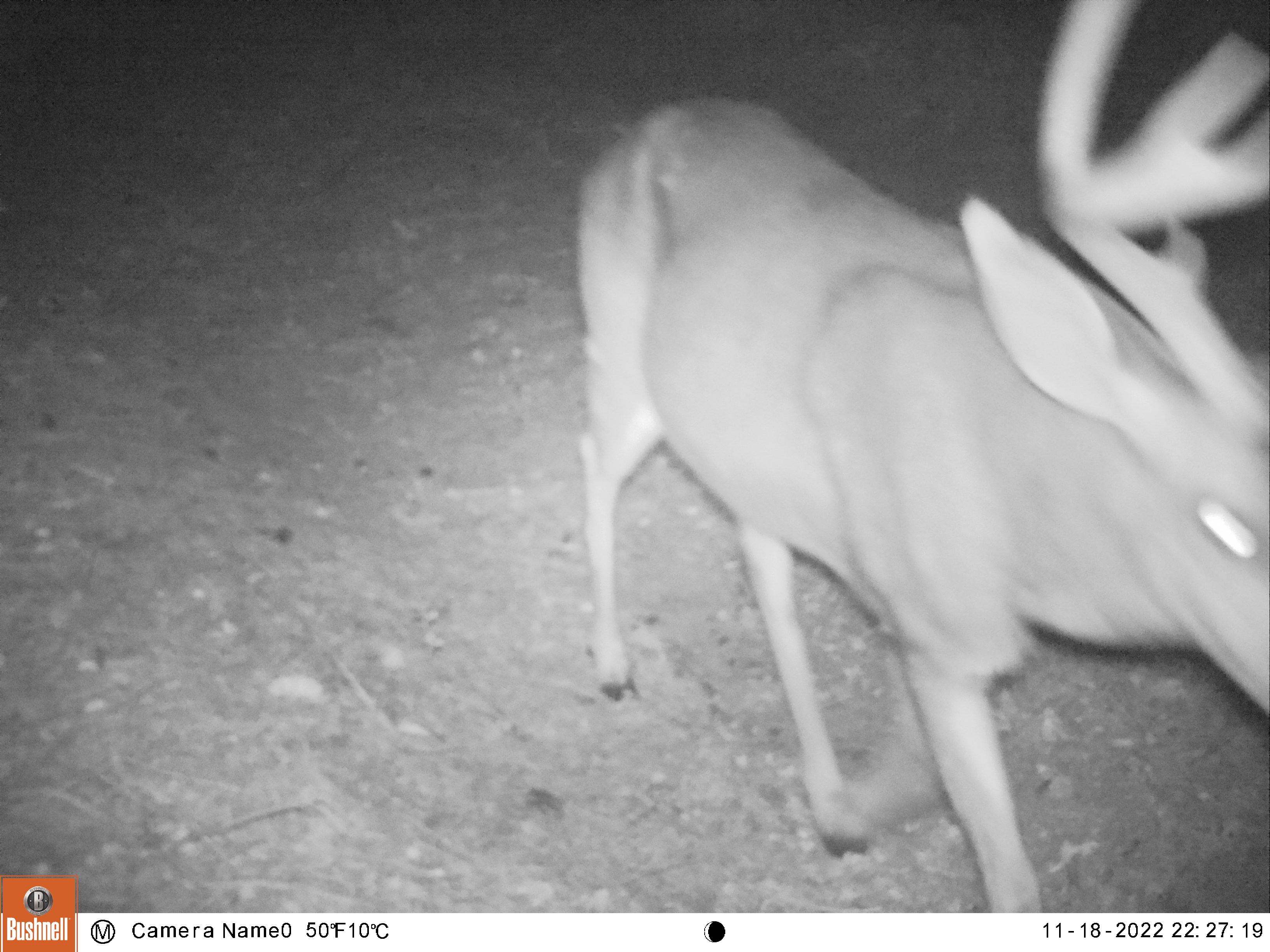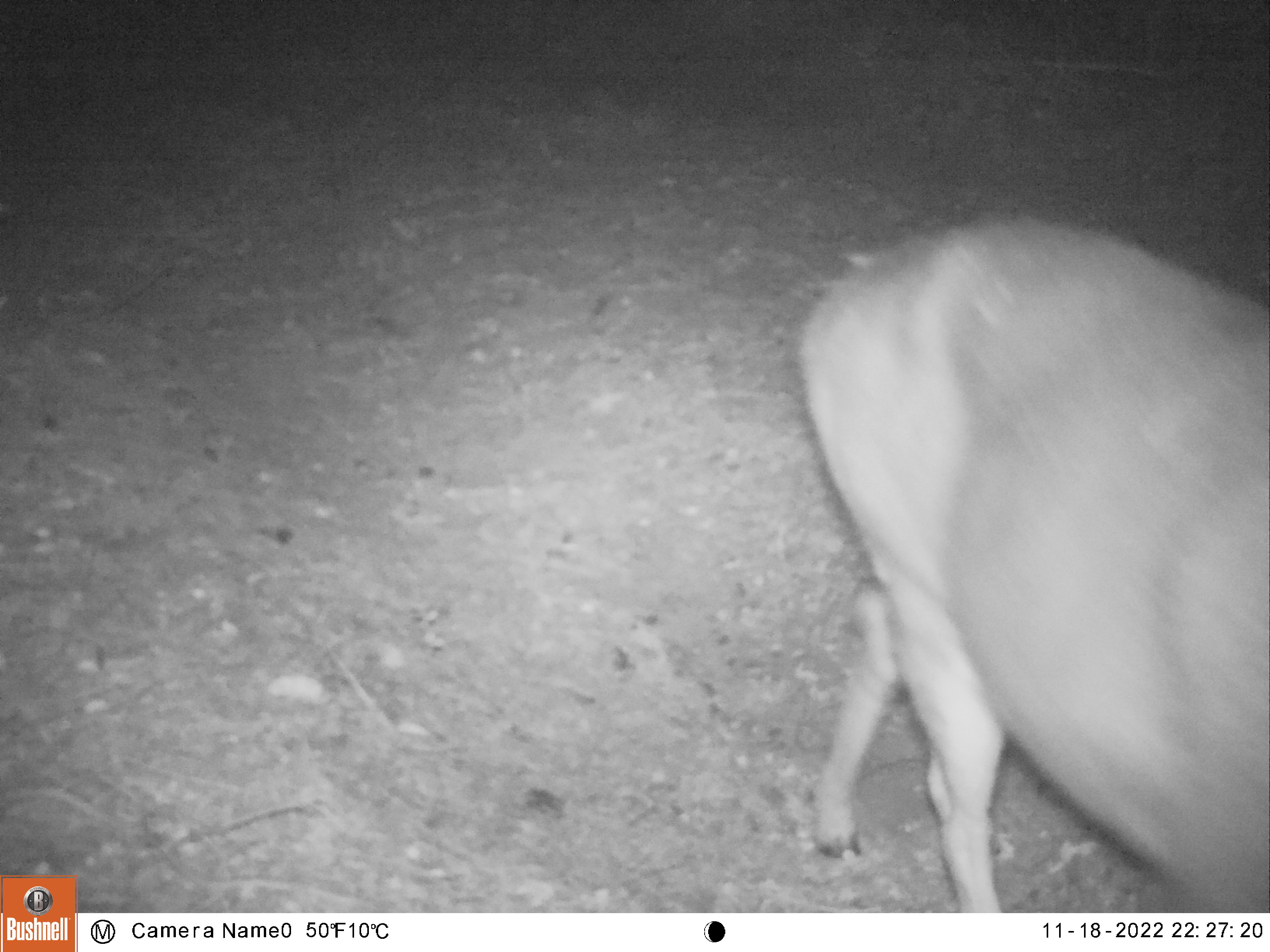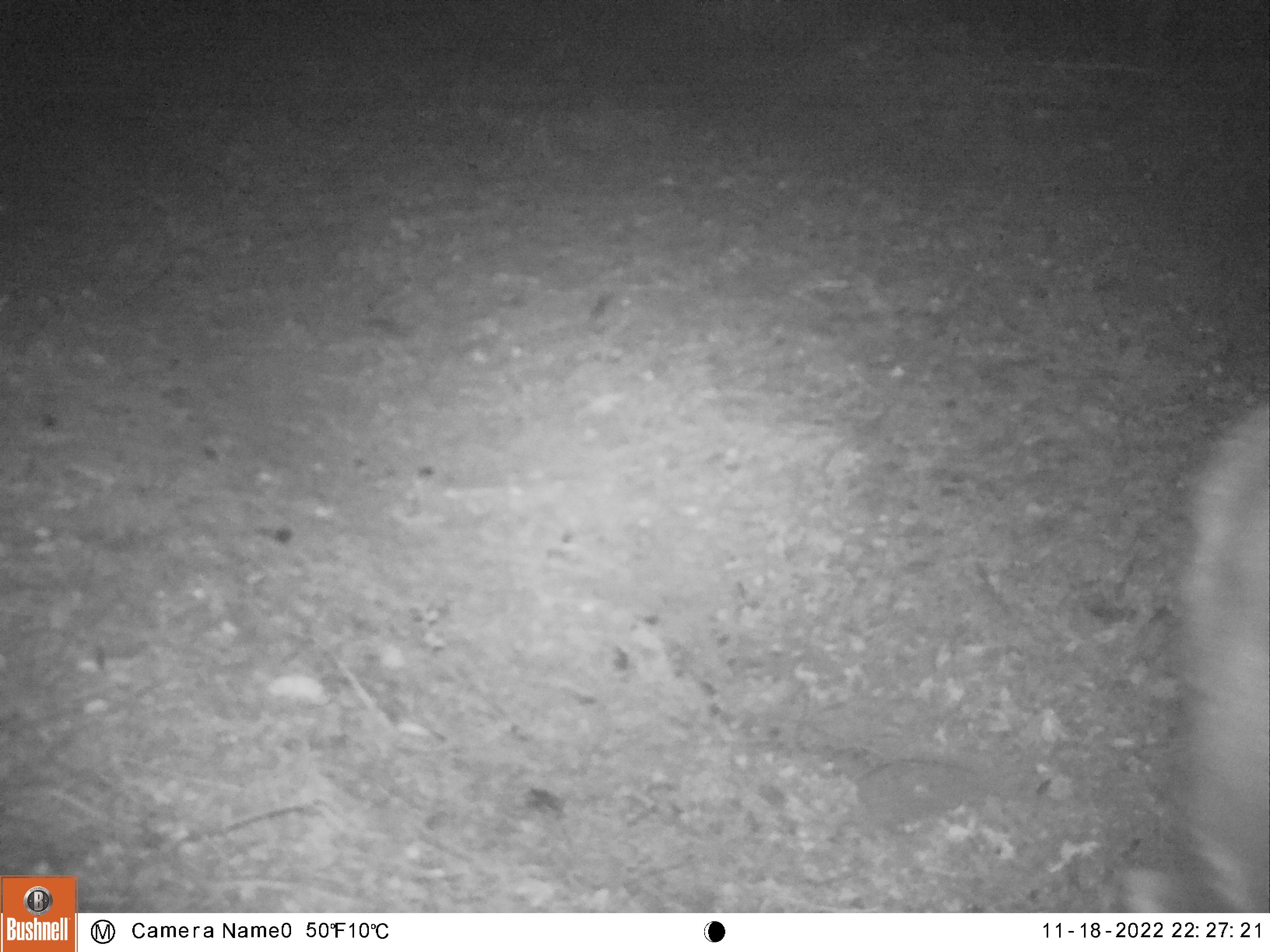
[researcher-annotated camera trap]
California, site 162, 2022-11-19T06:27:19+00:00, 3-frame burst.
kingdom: Animalia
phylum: Chordata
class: Mammalia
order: Artiodactyla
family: Cervidae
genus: Odocoileus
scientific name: Odocoileus hemionus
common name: mule deer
Mule deer (Odocoileus hemionus).